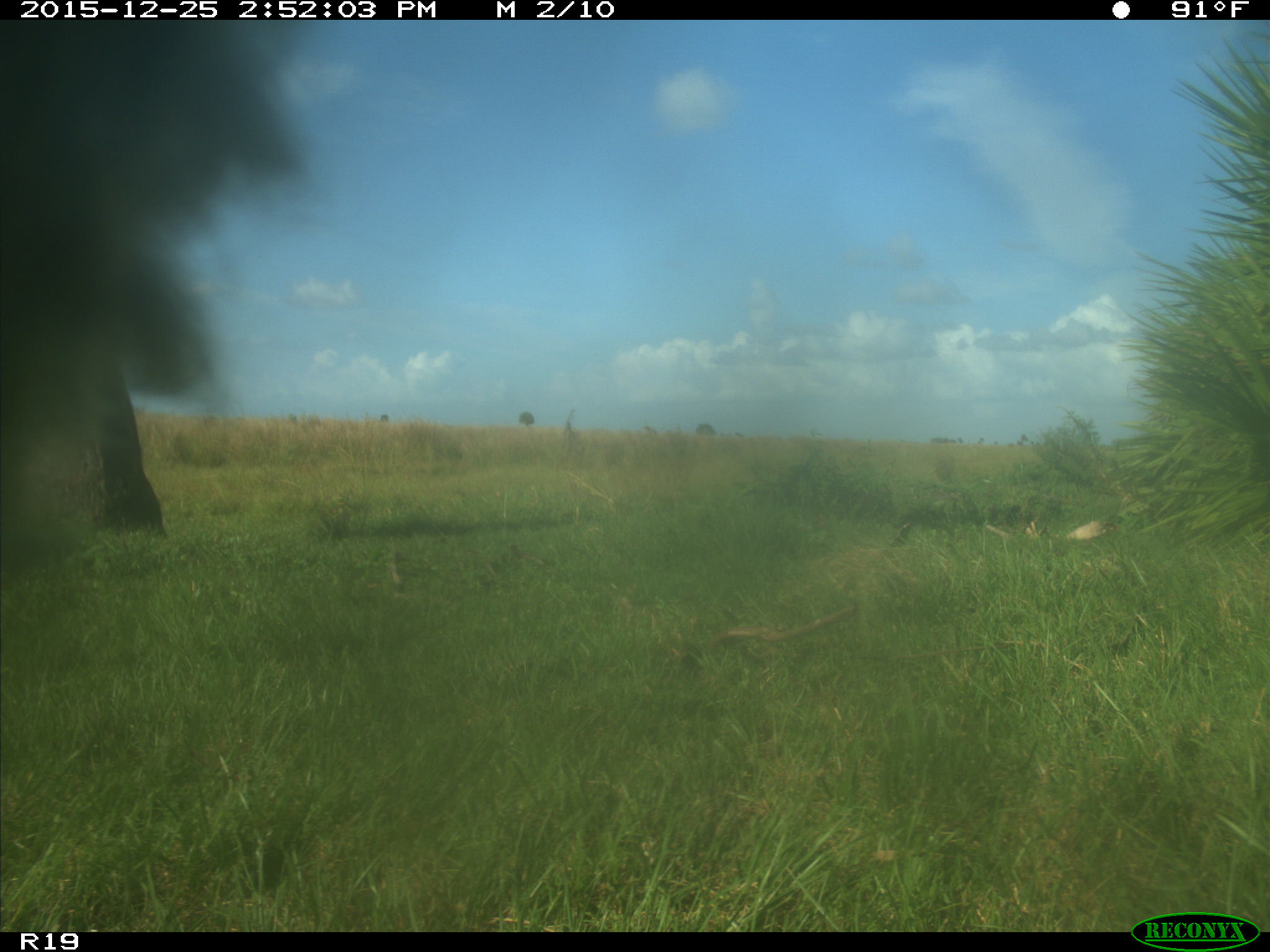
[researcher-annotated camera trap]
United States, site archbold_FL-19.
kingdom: Animalia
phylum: Chordata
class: Mammalia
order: Artiodactyla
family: Bovidae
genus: Bos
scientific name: Bos taurus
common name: domestic cow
Bos taurus (domestic cow).